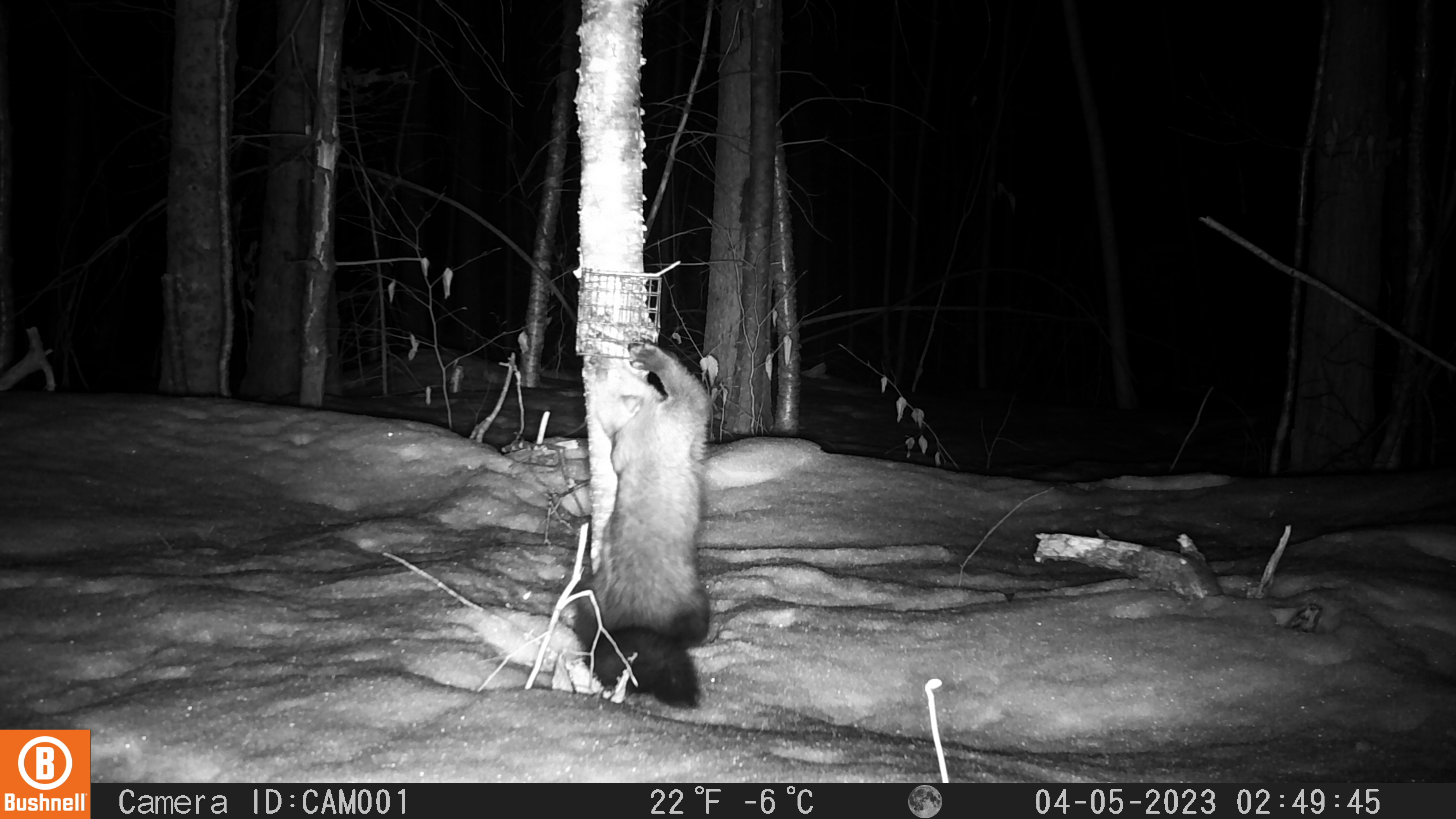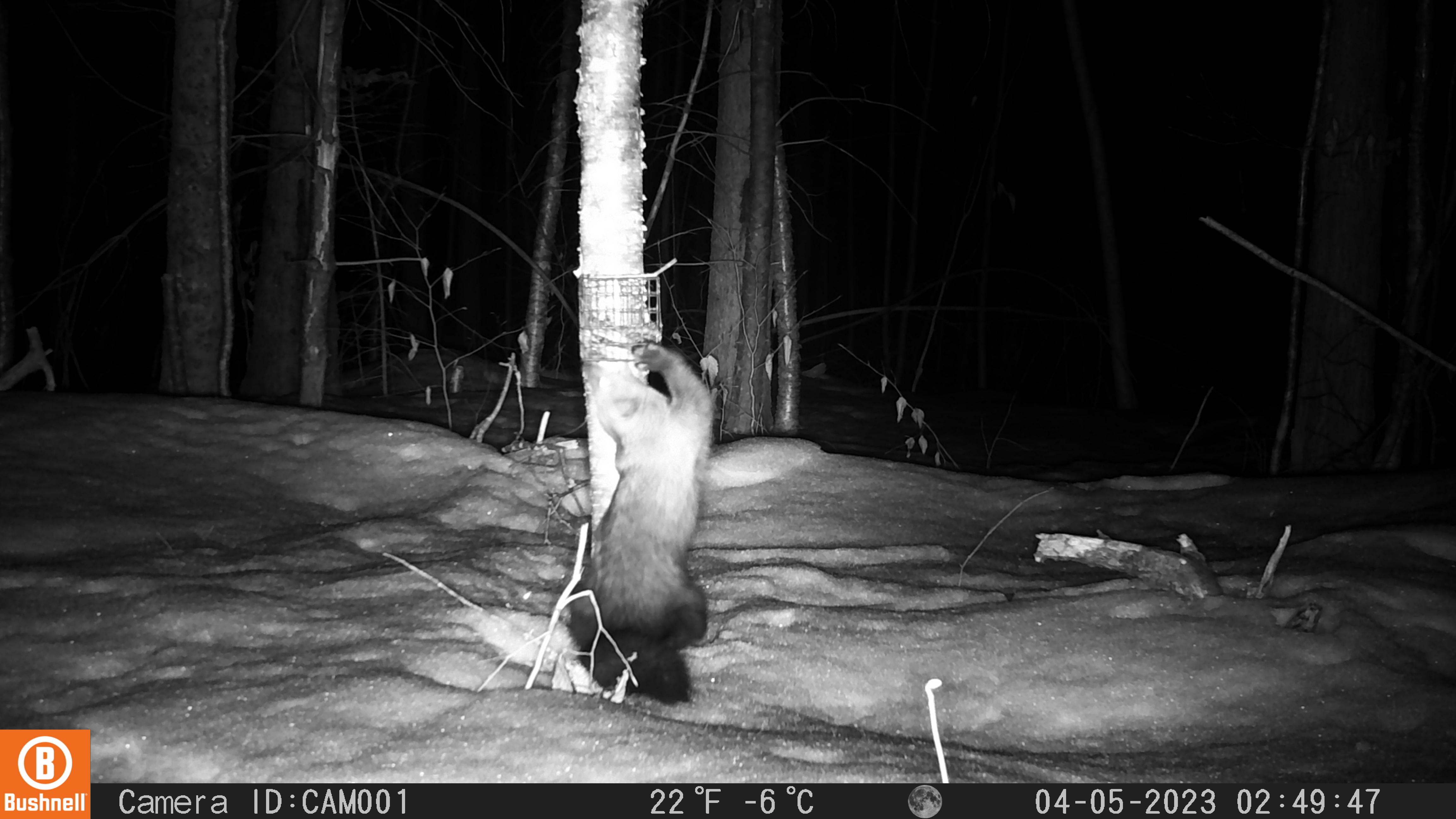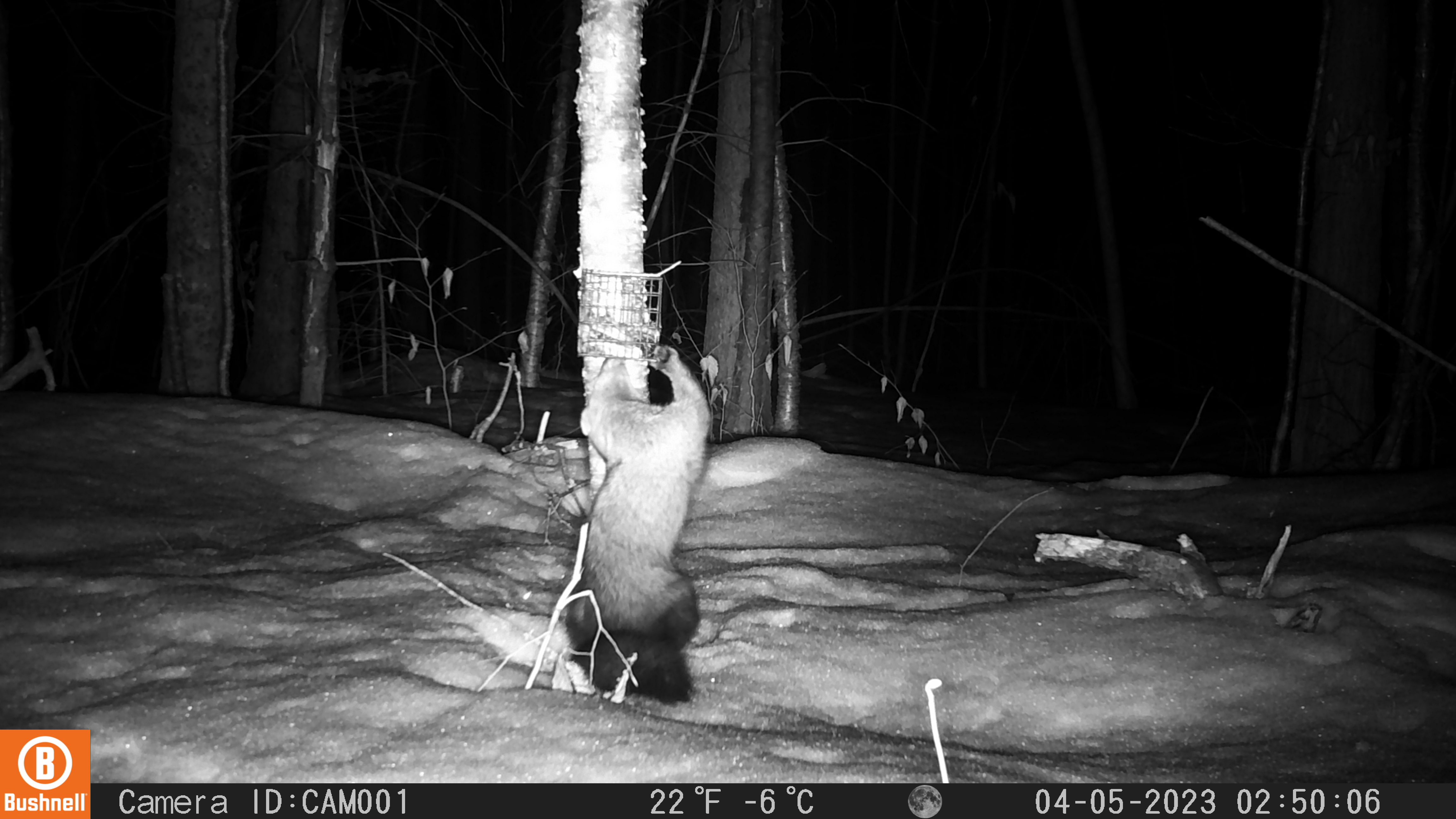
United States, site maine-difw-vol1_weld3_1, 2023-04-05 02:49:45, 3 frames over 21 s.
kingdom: Animalia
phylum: Chordata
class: Mammalia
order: Carnivora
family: Mustelidae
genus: Pekania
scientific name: Pekania pennanti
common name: fisher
Fisher (Pekania pennanti).